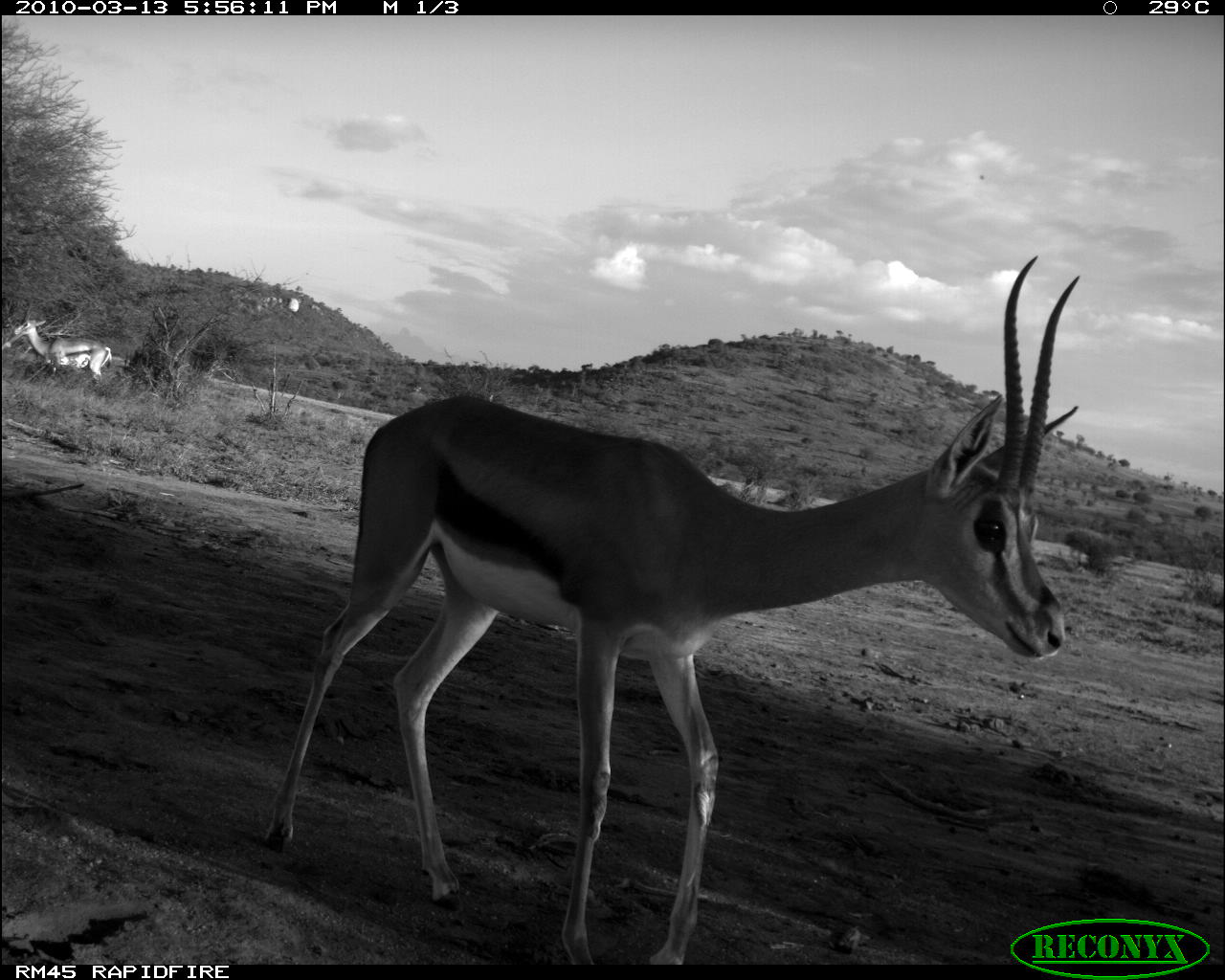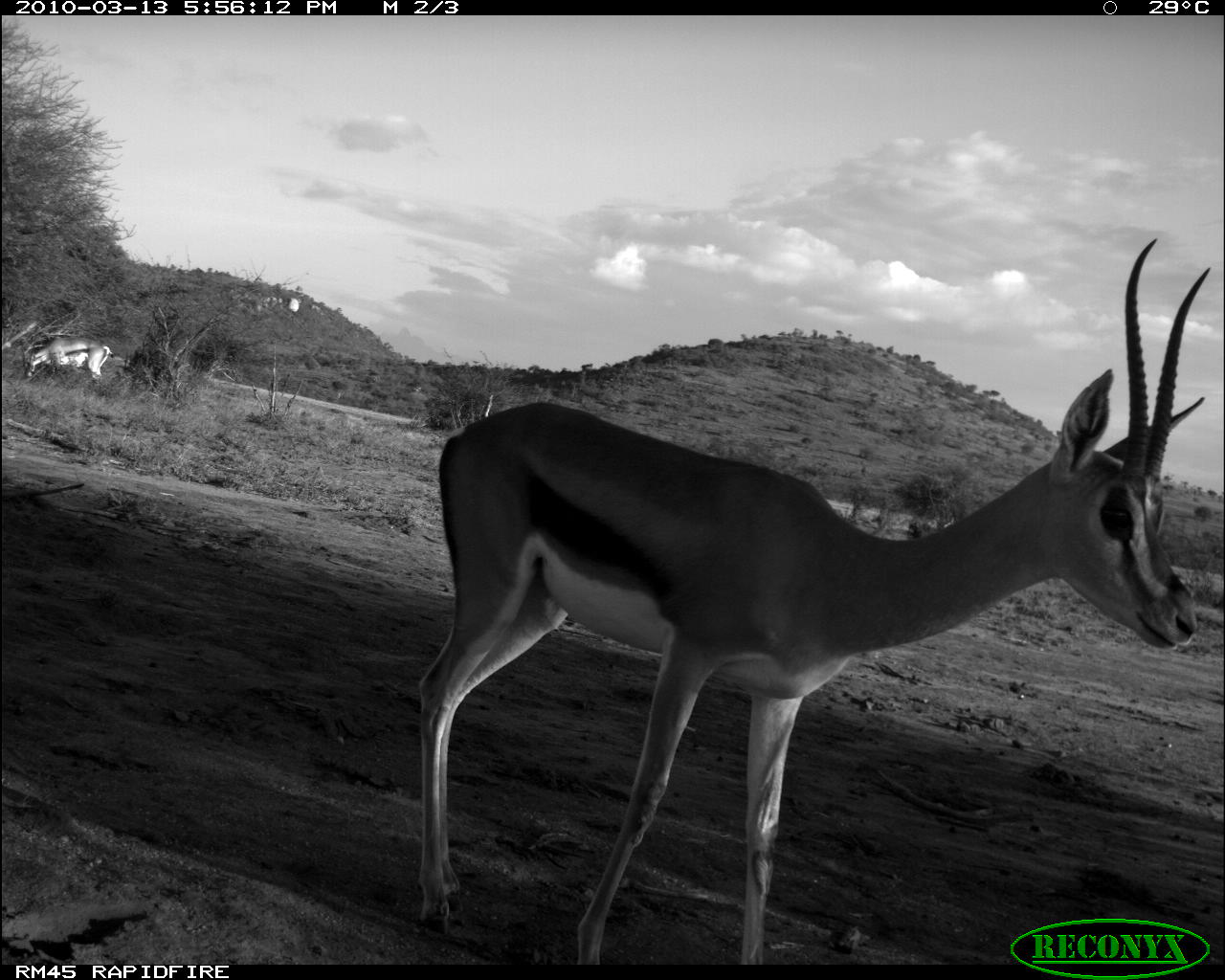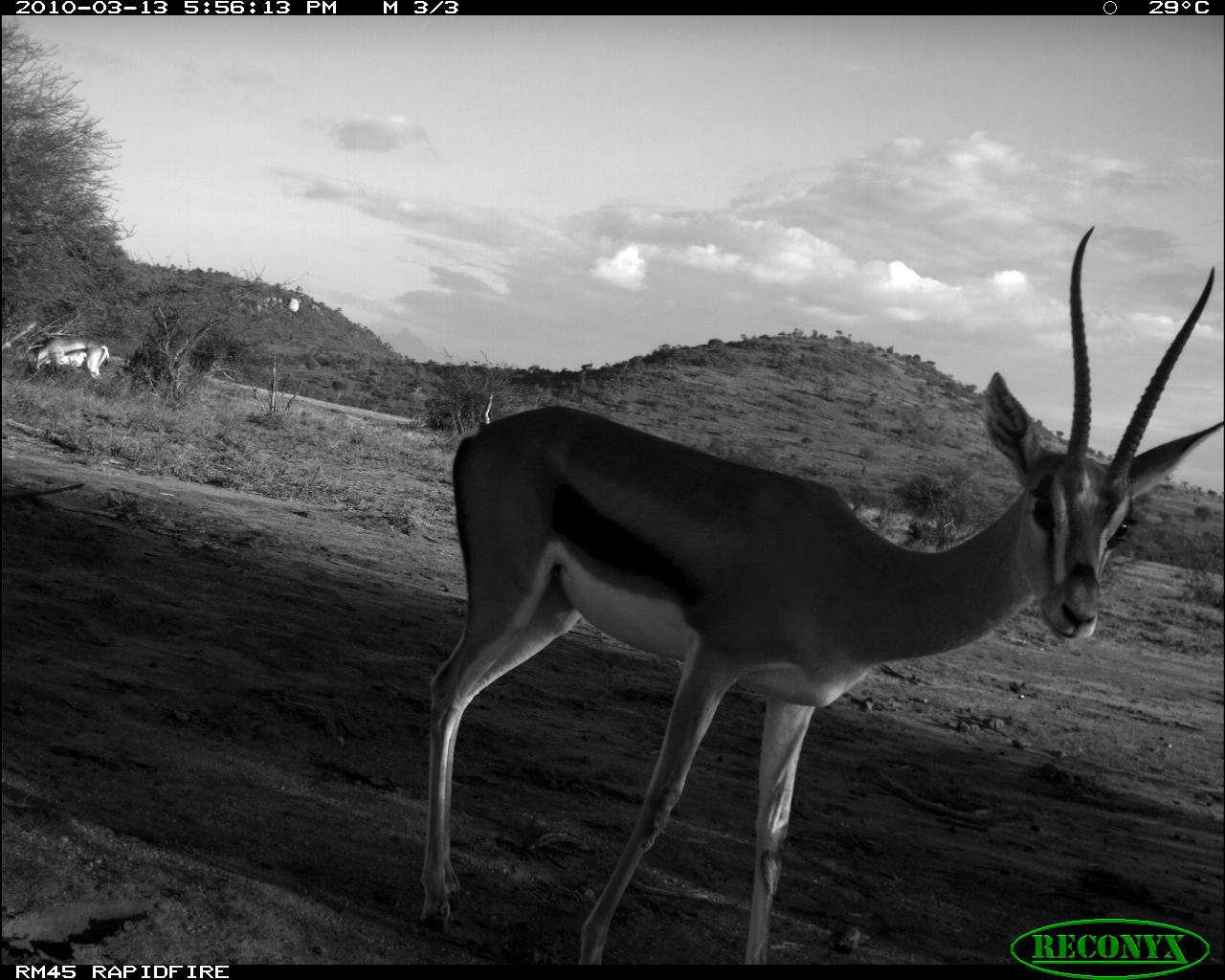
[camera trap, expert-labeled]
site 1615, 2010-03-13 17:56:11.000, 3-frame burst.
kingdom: Animalia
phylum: Chordata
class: Mammalia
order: Artiodactyla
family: Bovidae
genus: Nanger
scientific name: Nanger granti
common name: grant's gazelle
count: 2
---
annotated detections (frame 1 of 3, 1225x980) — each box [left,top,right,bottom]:
nanger granti: [262,255,1081,965]; [9,313,117,385]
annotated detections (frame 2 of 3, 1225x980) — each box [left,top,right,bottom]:
nanger granti: [413,233,1214,966]; [21,334,115,394]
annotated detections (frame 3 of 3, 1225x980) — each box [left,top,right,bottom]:
nanger granti: [420,225,1223,965]; [25,335,109,384]